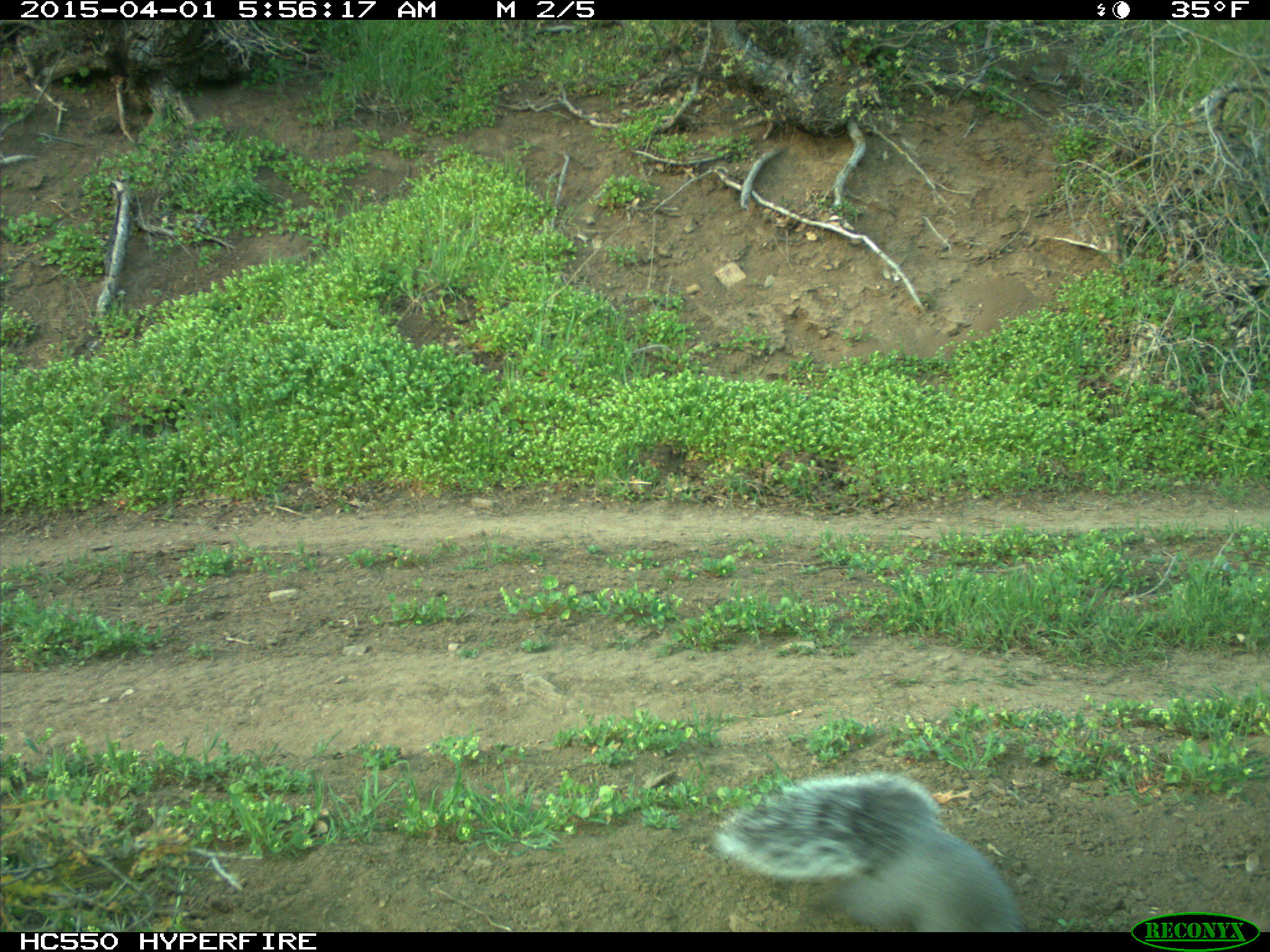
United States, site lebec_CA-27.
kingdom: Animalia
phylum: Chordata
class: Mammalia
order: Rodentia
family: Sciuridae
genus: Sciurus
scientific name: Sciurus carolinensis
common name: eastern gray squirrel